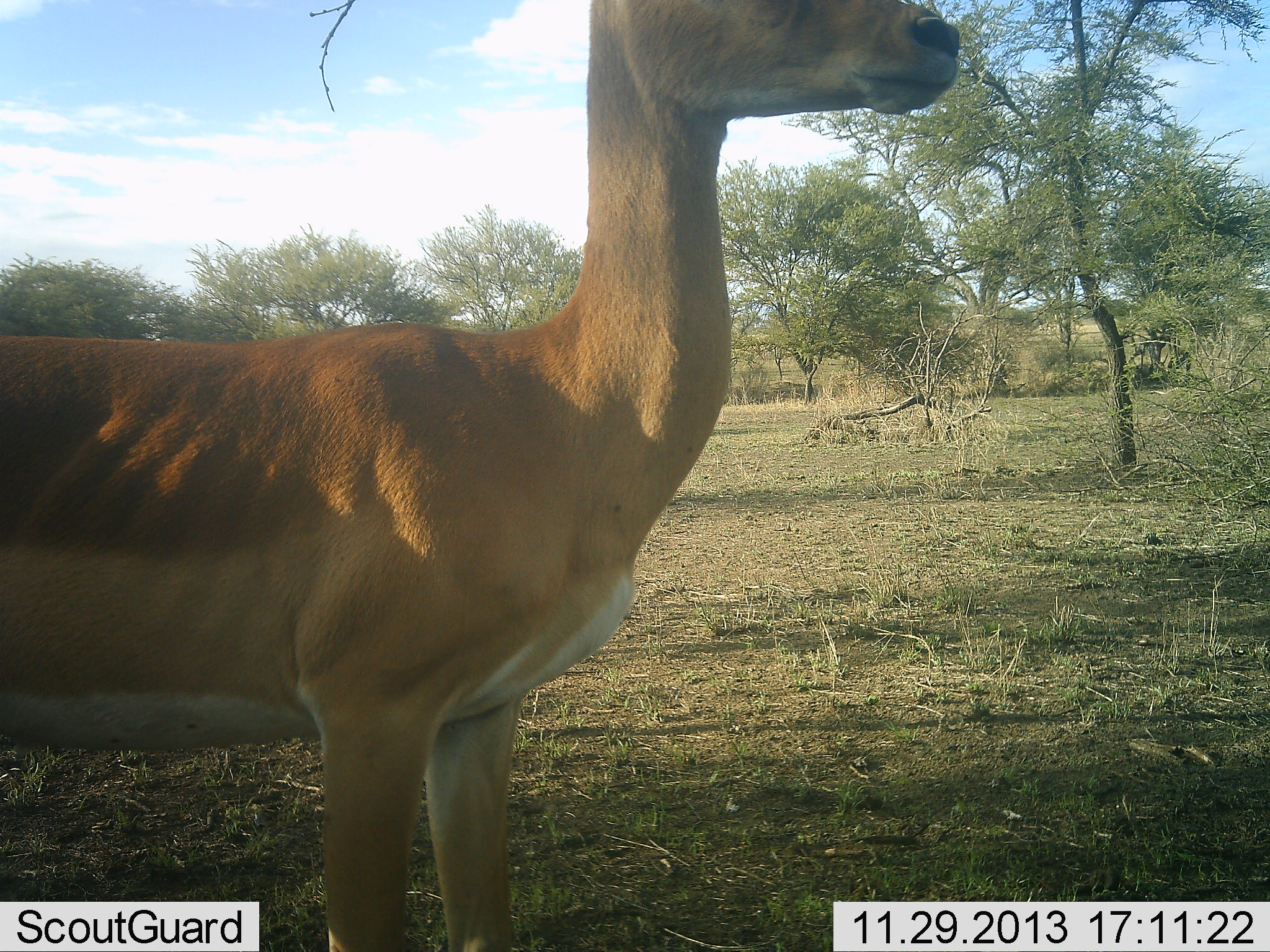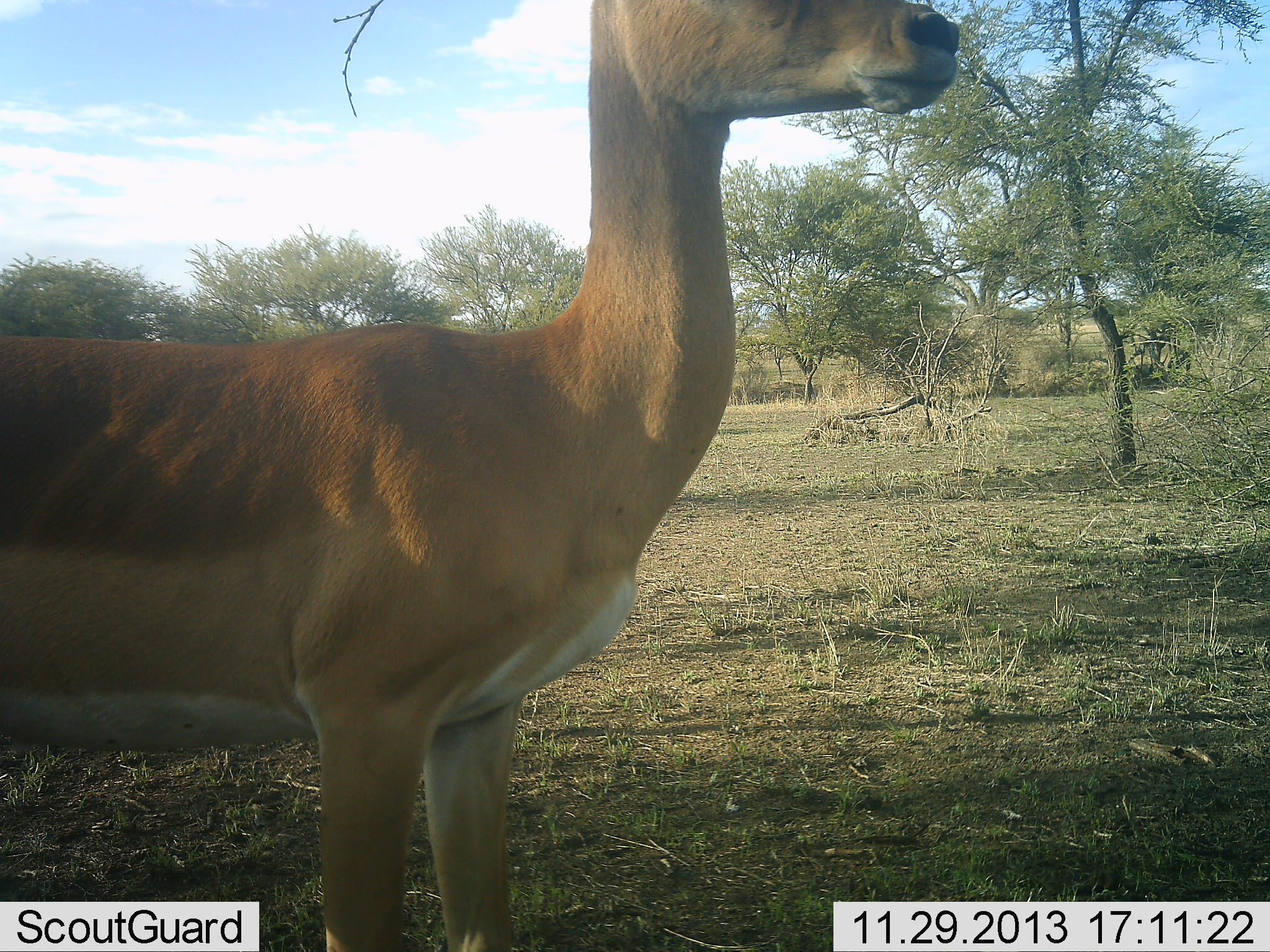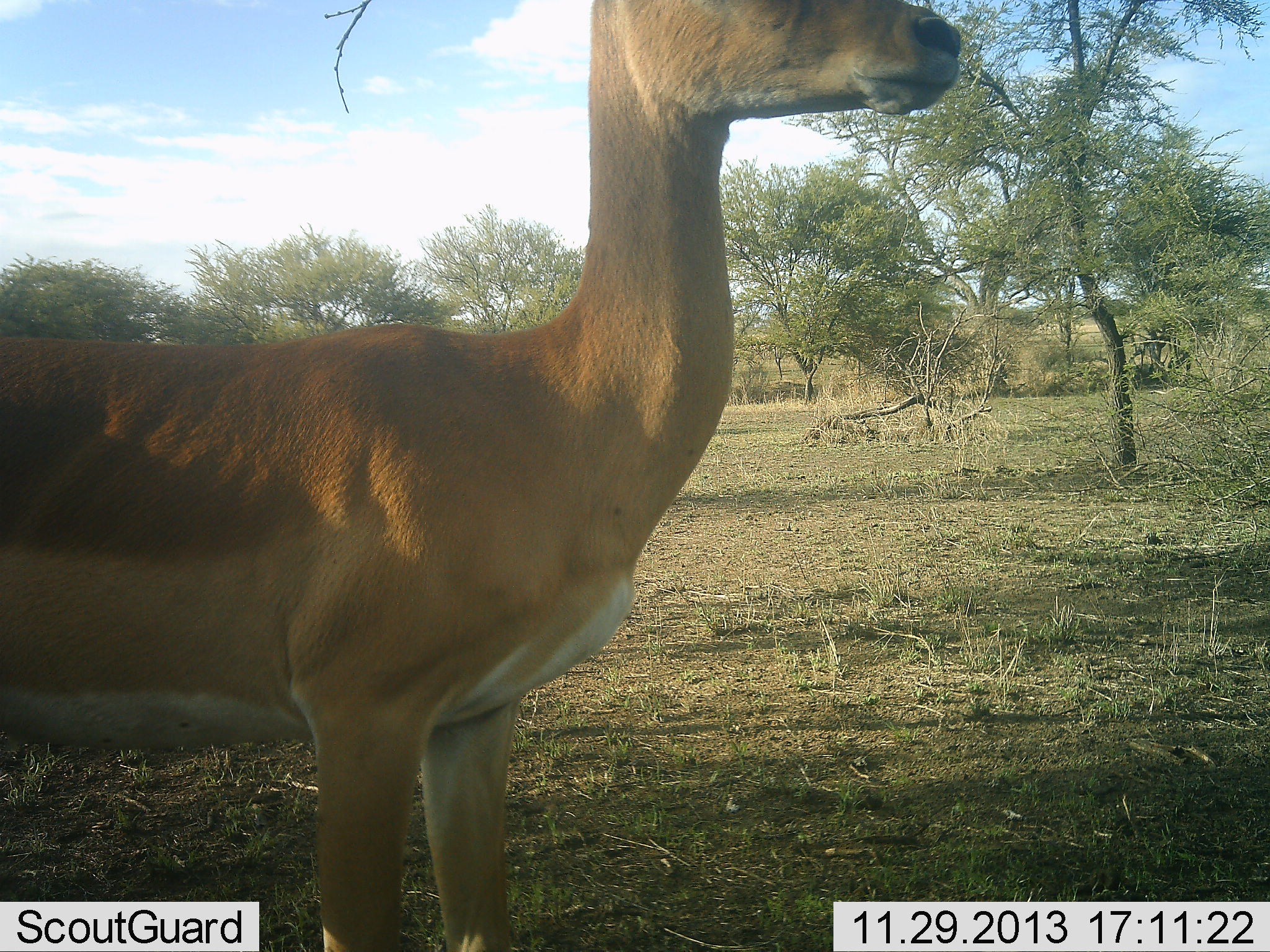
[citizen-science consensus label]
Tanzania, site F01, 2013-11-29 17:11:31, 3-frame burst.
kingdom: Animalia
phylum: Chordata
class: Mammalia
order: Artiodactyla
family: Bovidae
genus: Aepyceros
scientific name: Aepyceros melampus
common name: impala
Impala (Aepyceros melampus), count 1. Behavior (volunteer vote fractions): standing 100%, resting 0%, moving 0%, interacting 0%. Young present (vote fraction): 0%. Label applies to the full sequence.